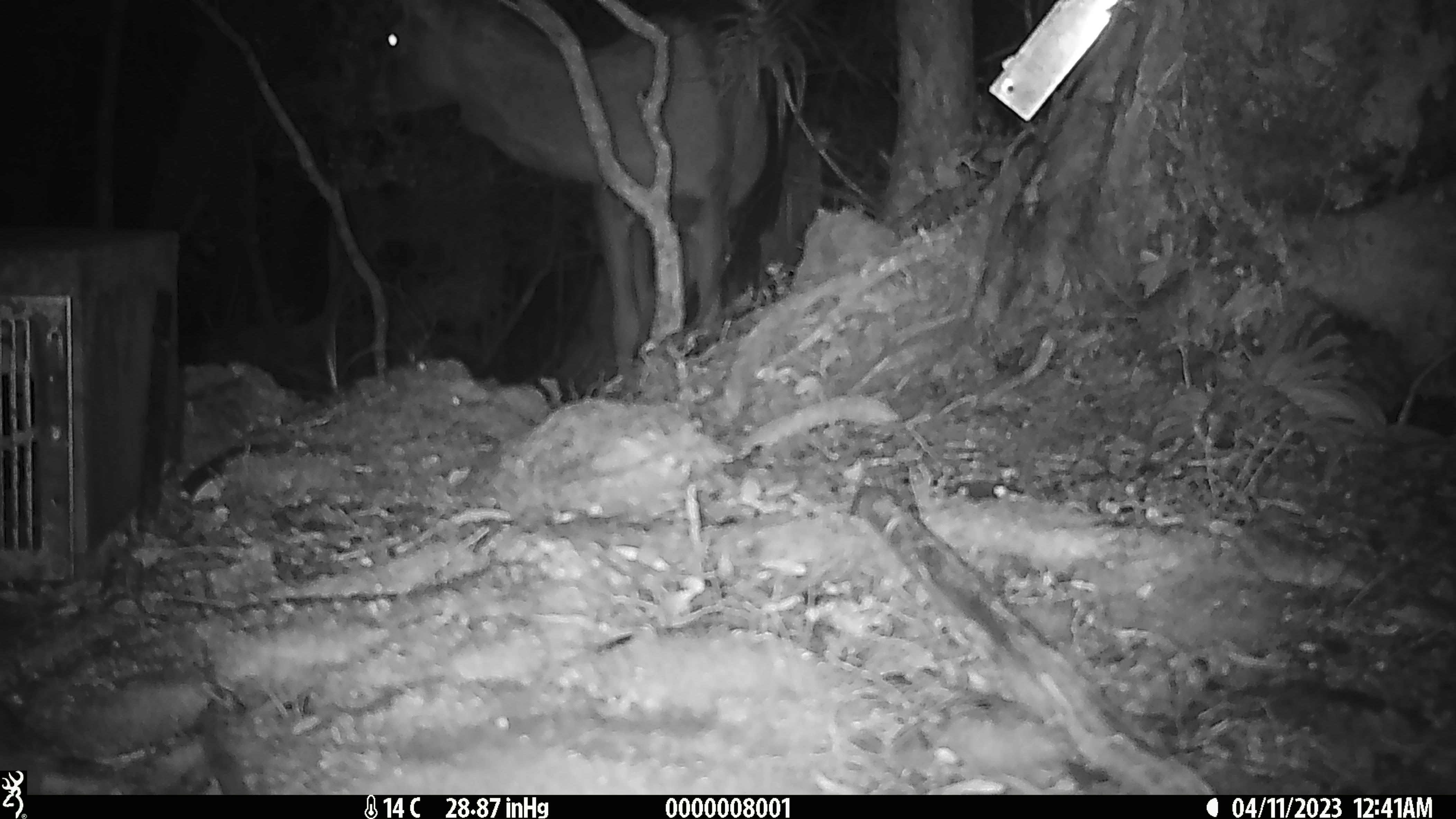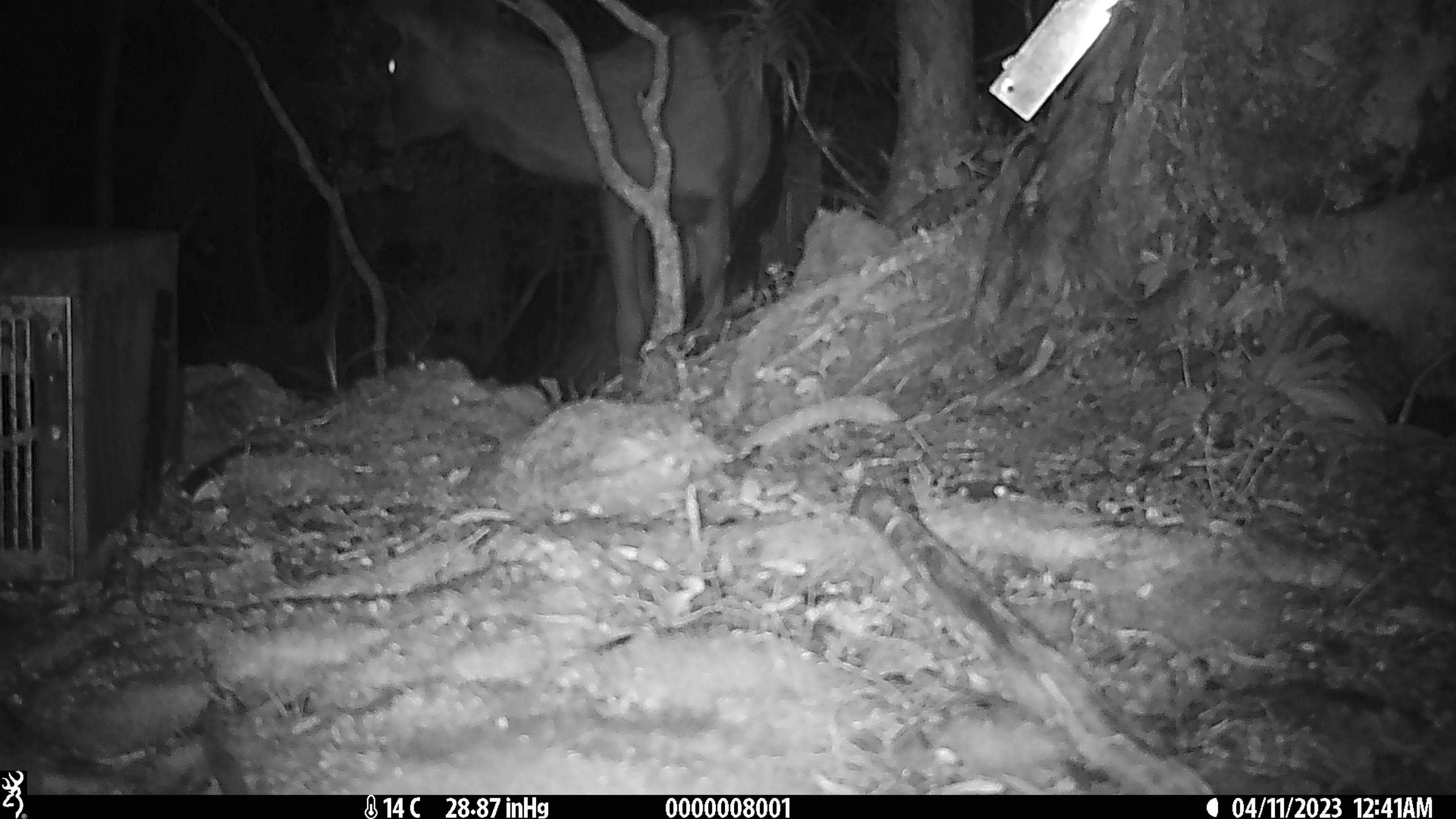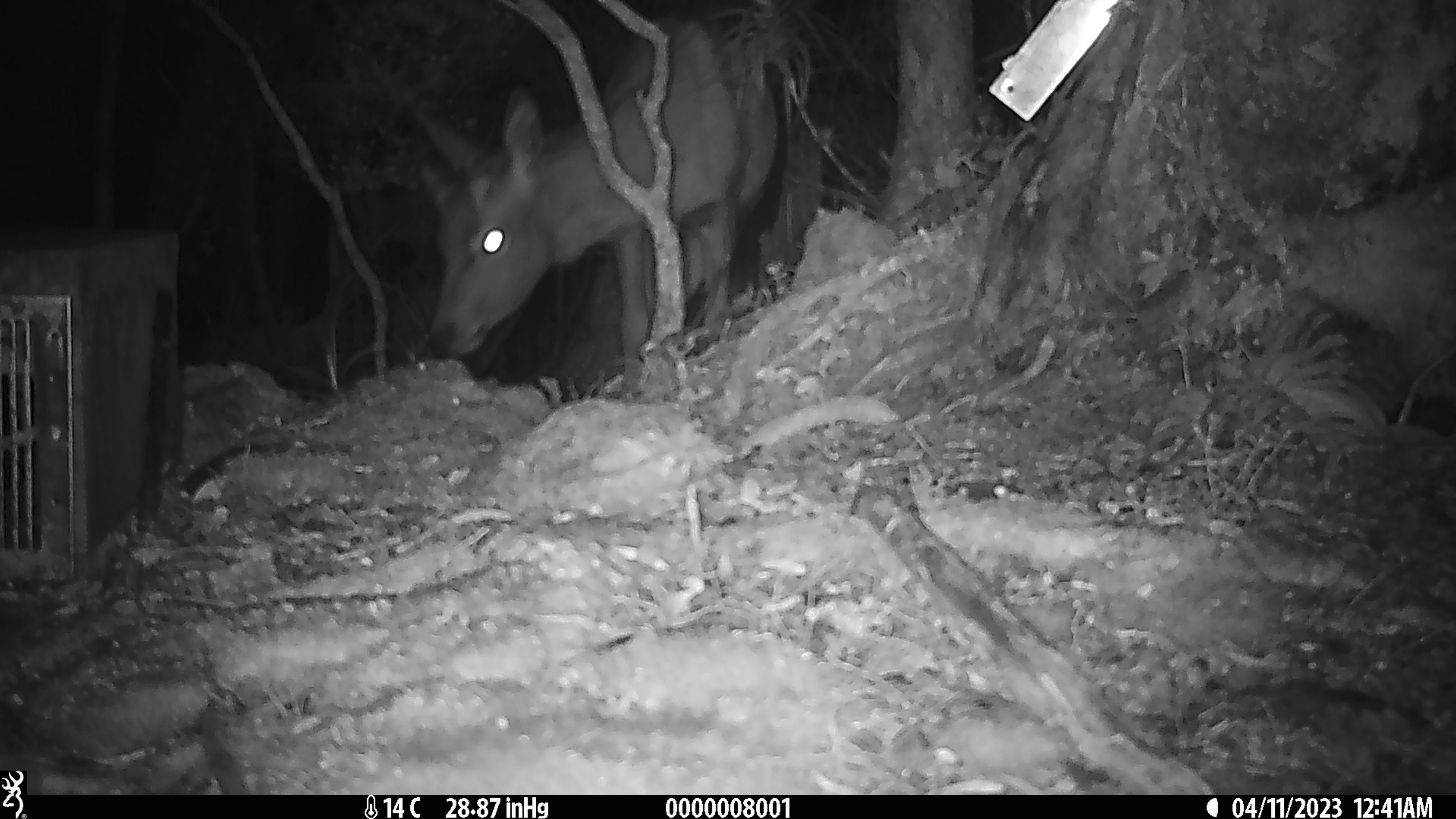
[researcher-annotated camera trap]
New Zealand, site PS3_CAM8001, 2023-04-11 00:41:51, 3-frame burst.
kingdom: Animalia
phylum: Chordata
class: Mammalia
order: Artiodactyla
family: Cervidae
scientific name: Cervidae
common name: deer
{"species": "deer (Cervidae)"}